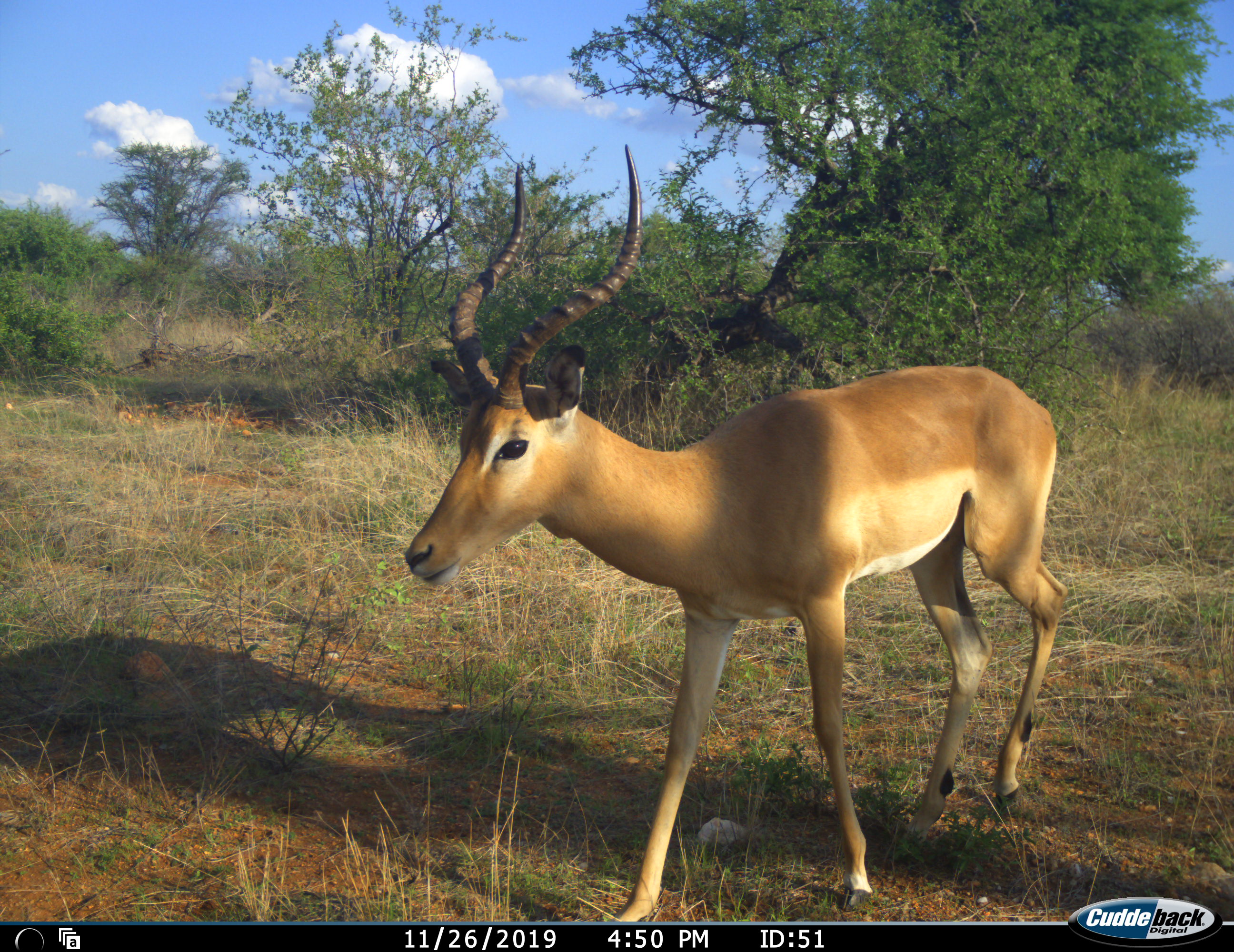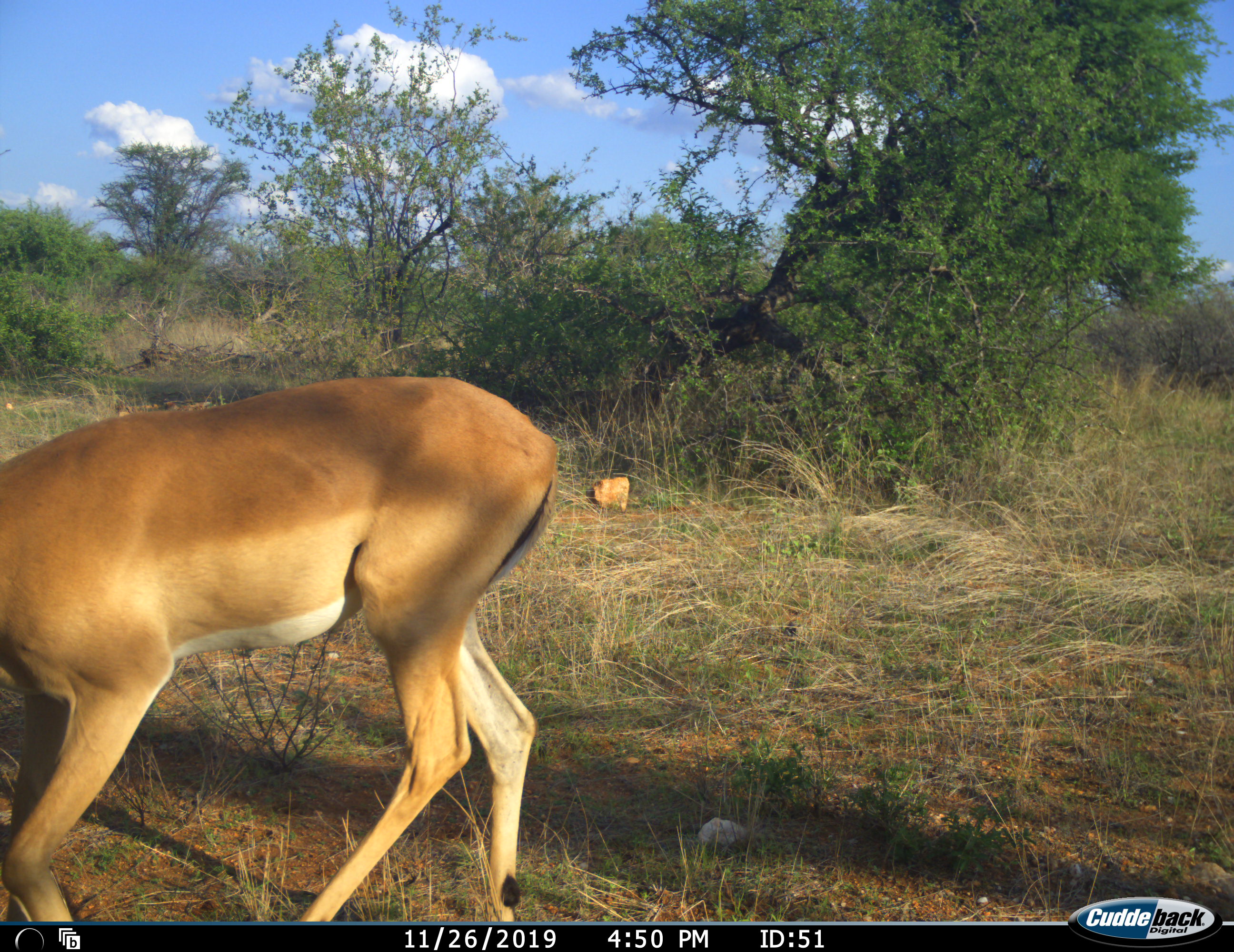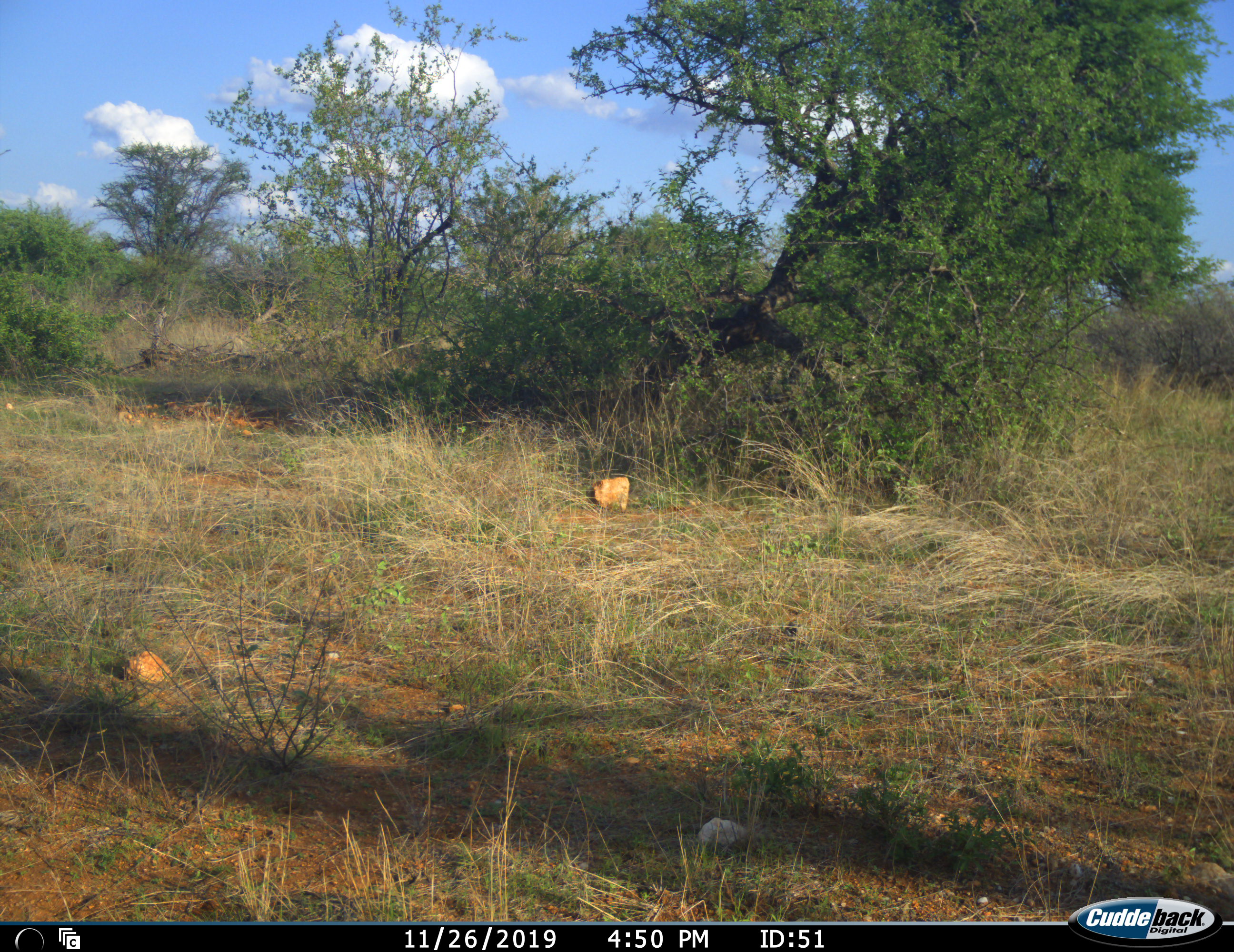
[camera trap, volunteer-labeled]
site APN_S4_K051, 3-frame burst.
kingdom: Animalia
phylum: Chordata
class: Mammalia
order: Artiodactyla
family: Bovidae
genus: Aepyceros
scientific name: Aepyceros melampus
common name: impala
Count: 1.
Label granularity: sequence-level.